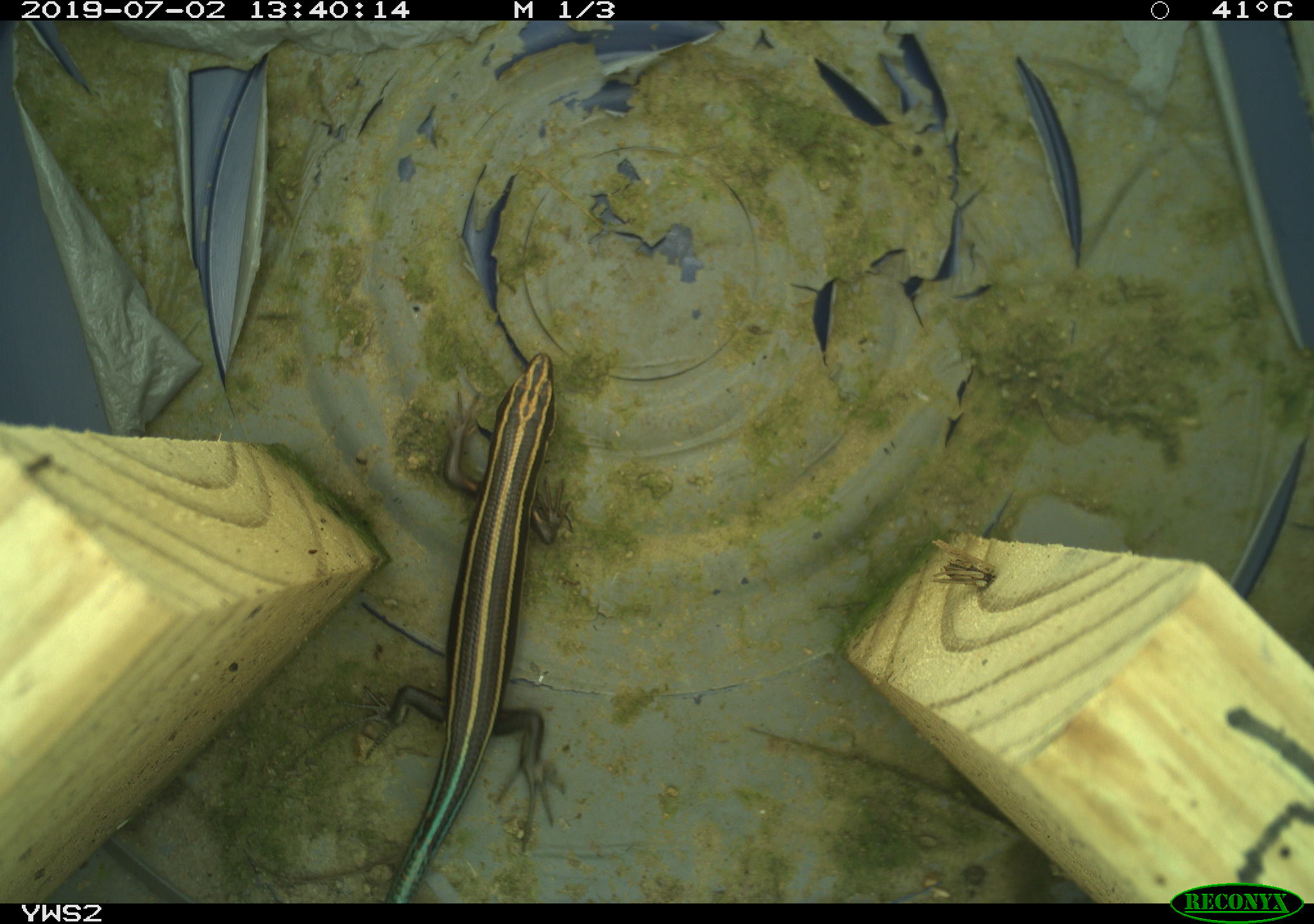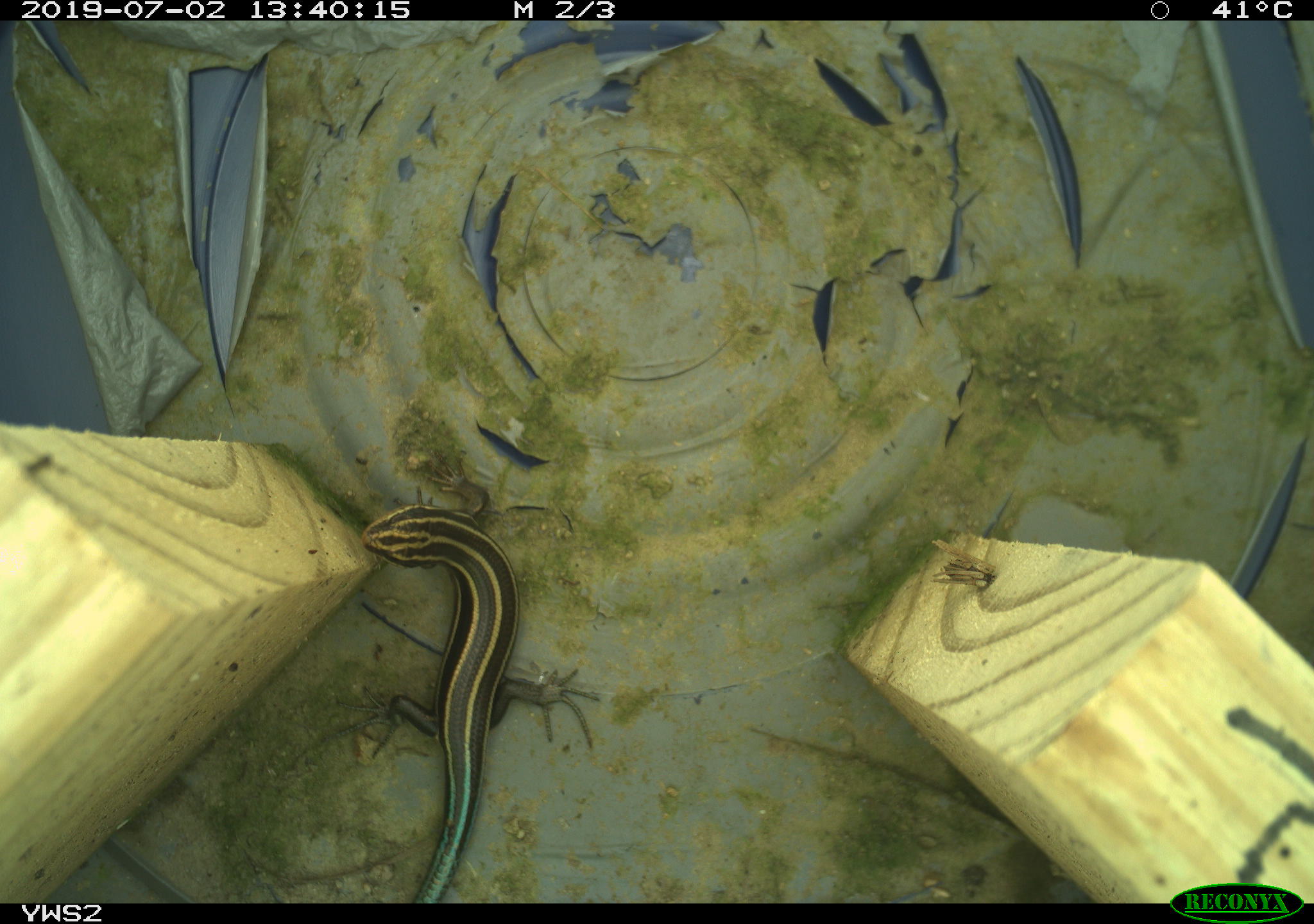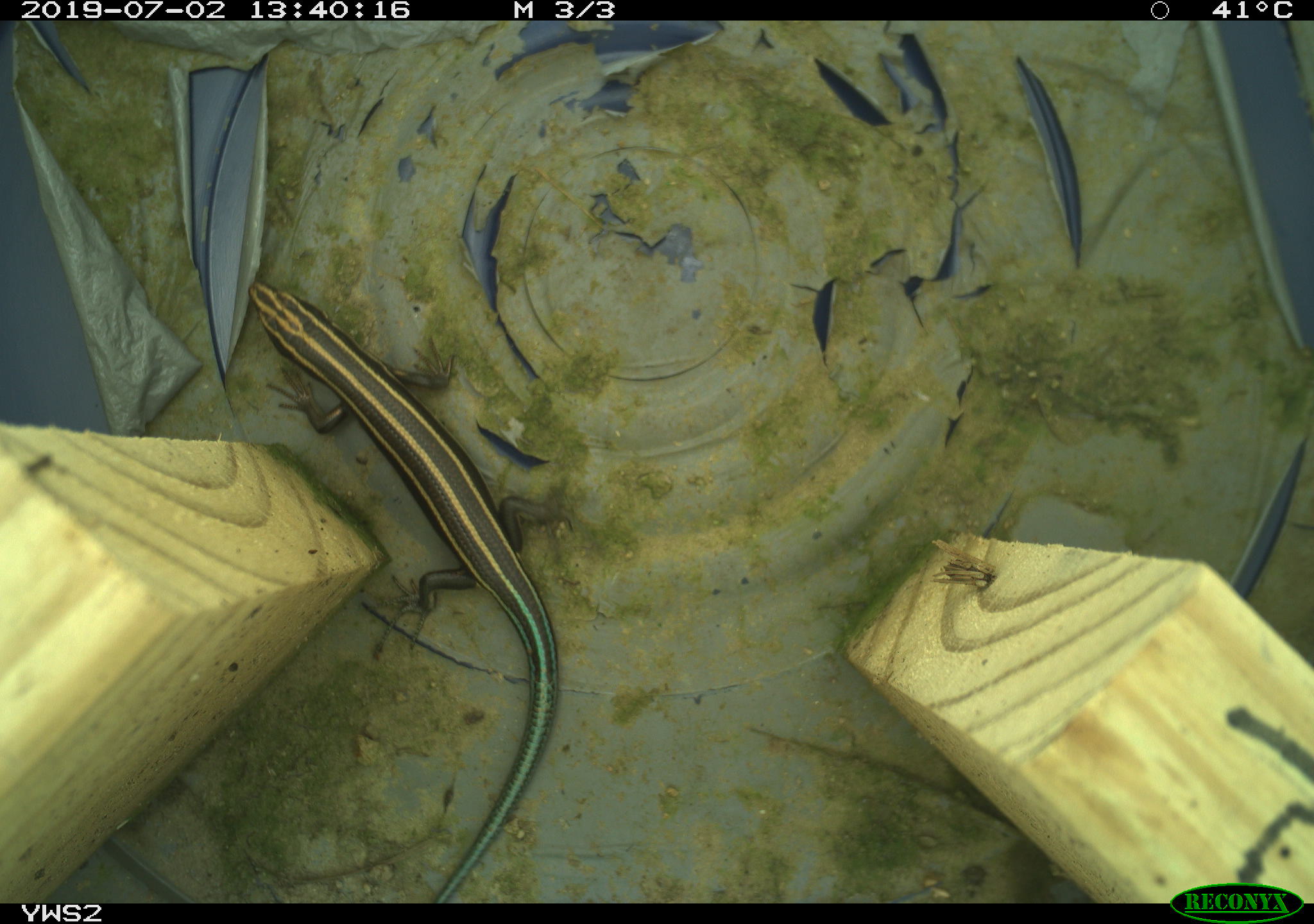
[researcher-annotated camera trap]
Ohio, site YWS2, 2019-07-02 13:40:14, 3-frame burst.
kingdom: Animalia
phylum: Chordata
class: Reptilia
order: Squamata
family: Scincidae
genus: Plestiodon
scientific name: Plestiodon fasciatus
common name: common five-lined skink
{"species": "common five-lined skink (Plestiodon fasciatus)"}